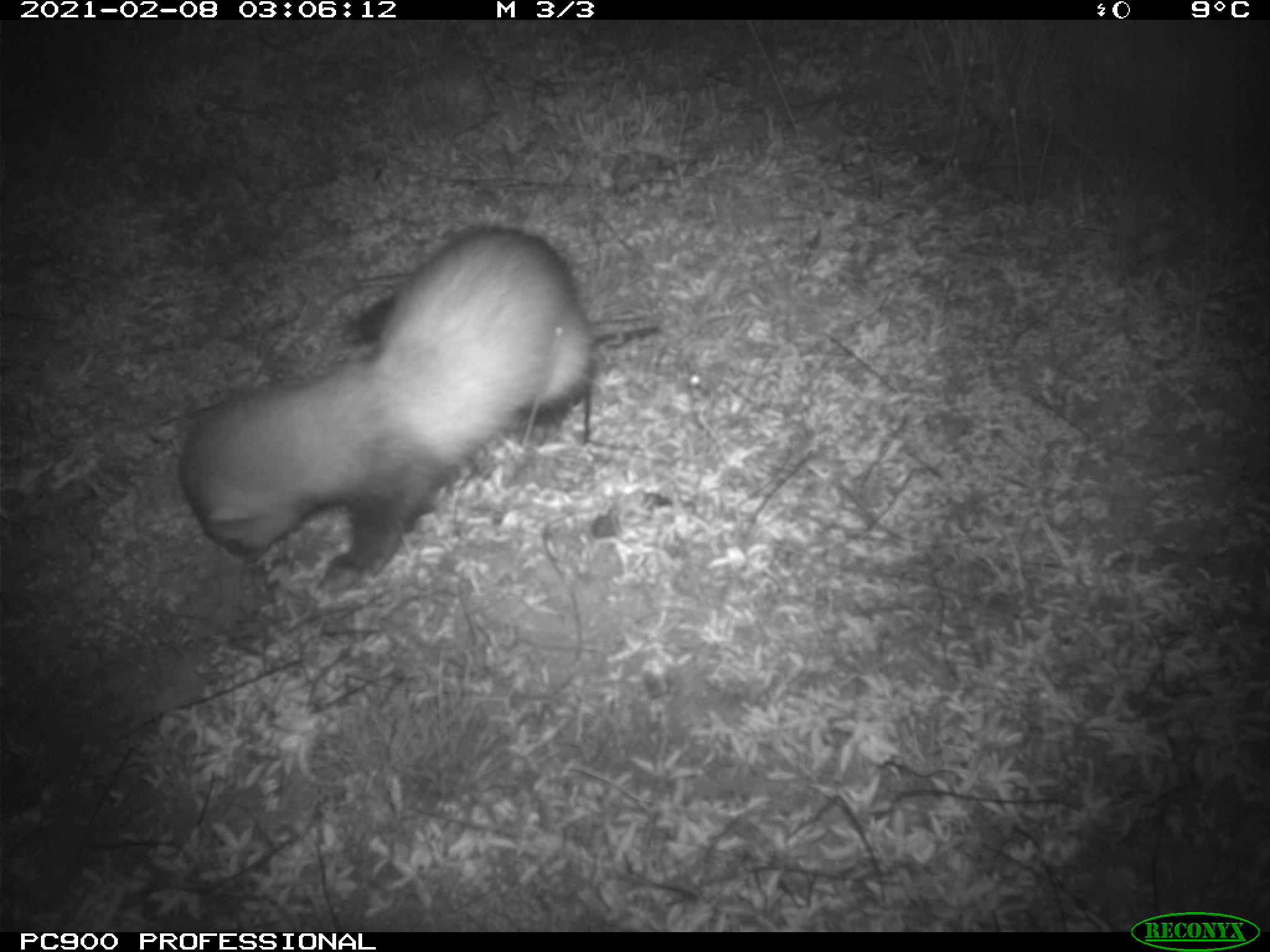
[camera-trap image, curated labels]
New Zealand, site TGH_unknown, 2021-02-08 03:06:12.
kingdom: Animalia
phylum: Chordata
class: Mammalia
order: Carnivora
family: Mustelidae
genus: Mustela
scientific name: Mustela furo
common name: ferret